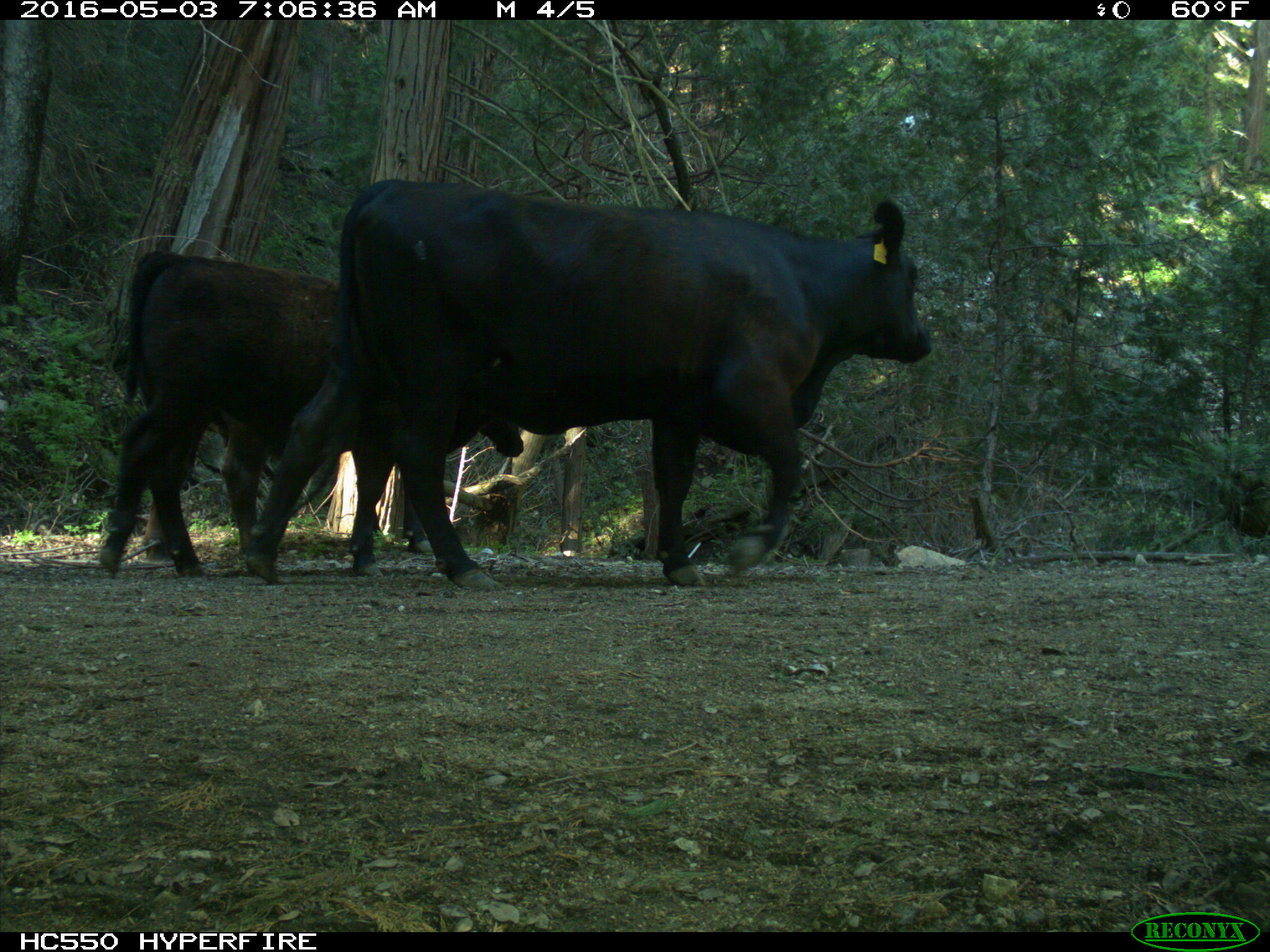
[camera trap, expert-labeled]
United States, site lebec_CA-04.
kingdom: Animalia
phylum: Chordata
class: Mammalia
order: Artiodactyla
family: Bovidae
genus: Bos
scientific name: Bos taurus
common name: domestic cow